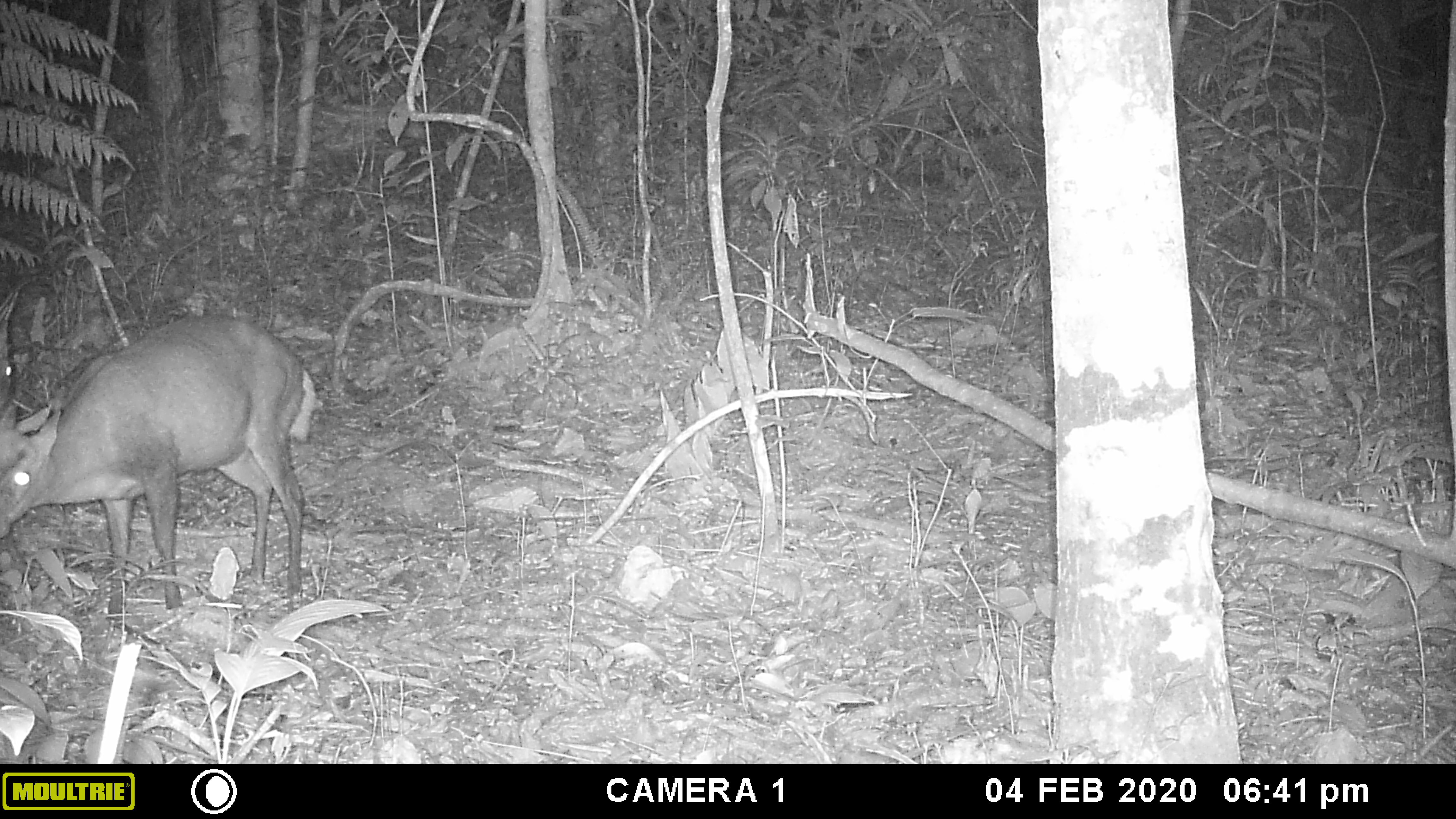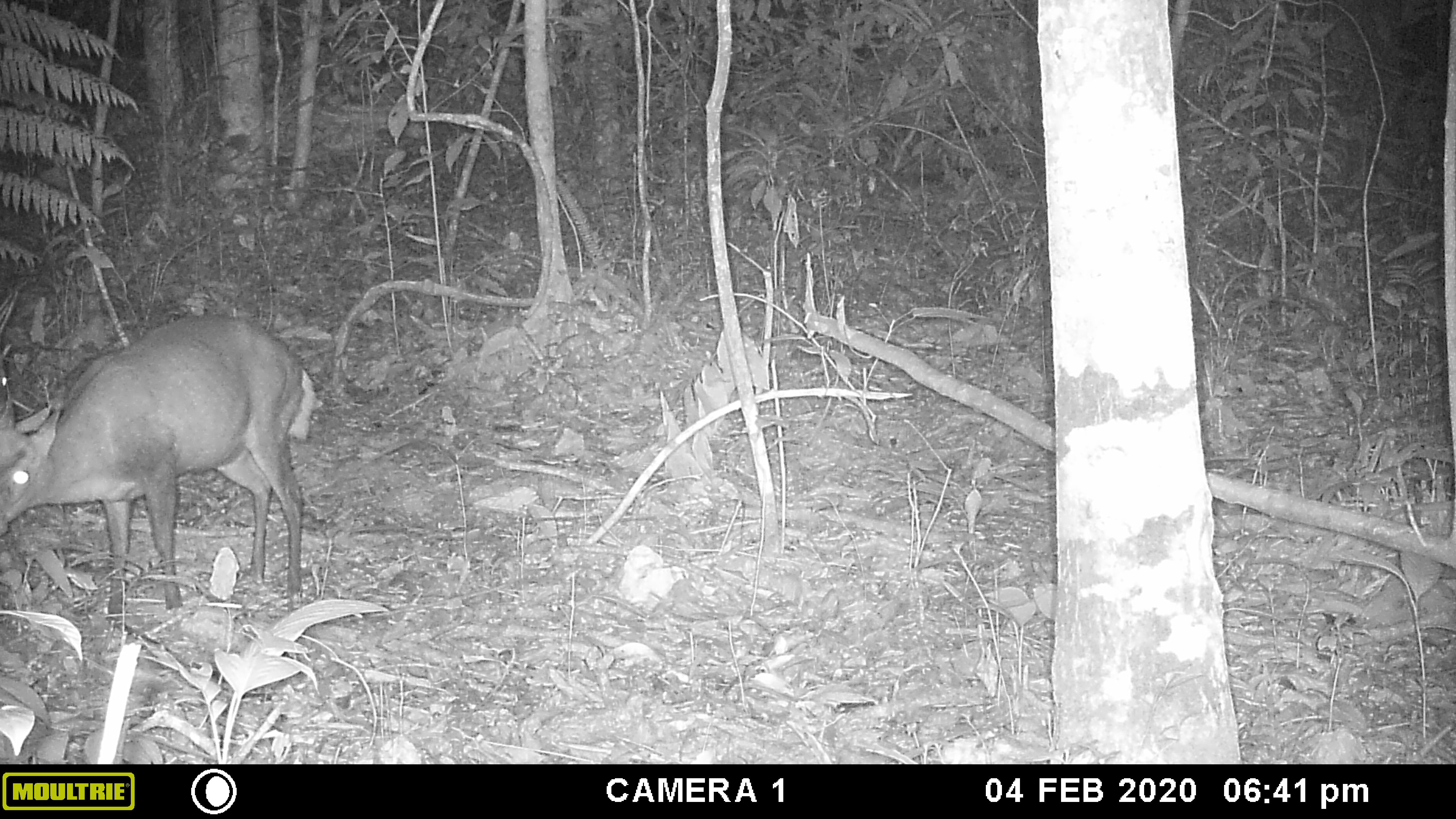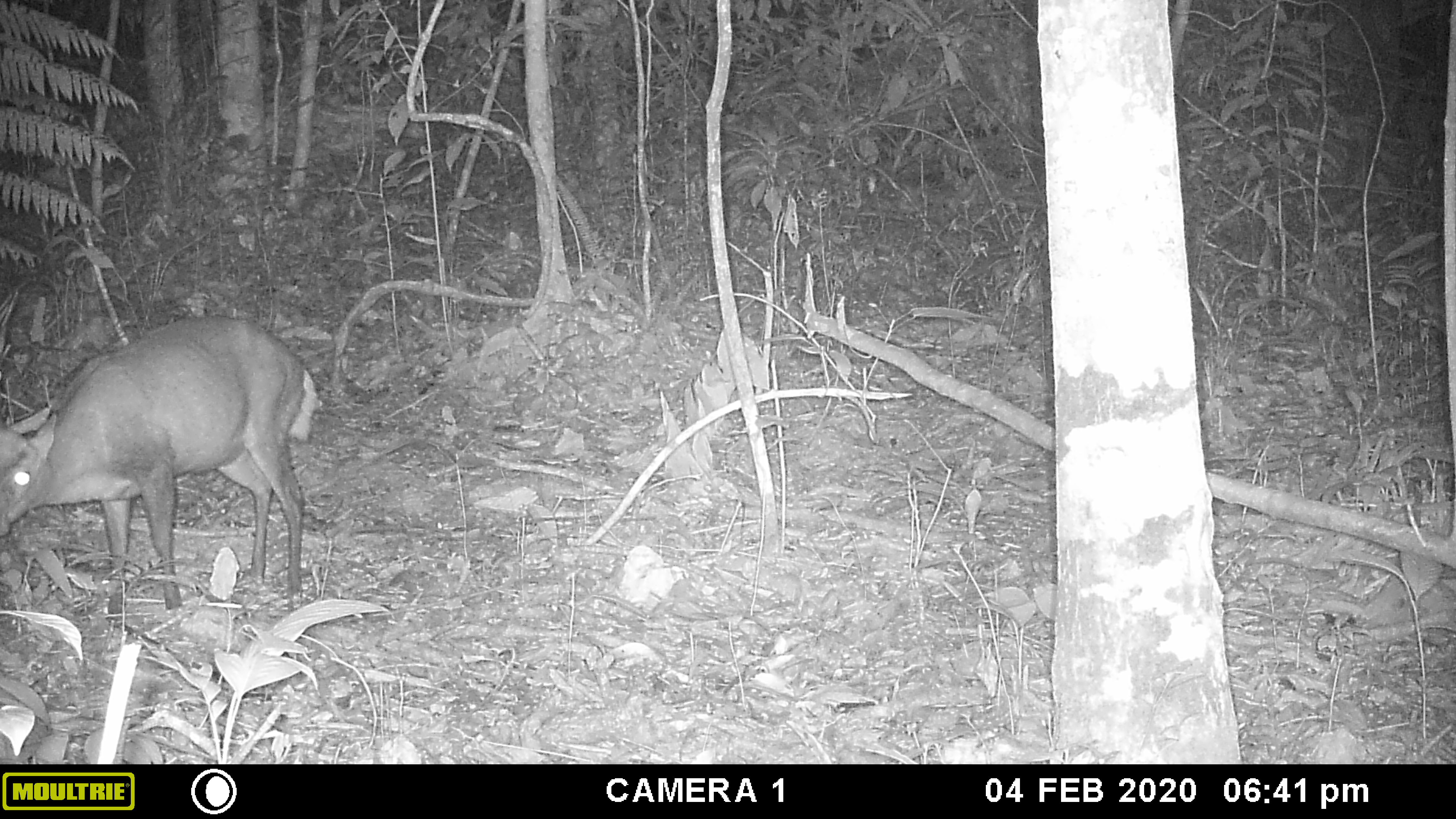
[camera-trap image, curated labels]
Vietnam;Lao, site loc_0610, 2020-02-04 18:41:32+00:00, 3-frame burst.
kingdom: Animalia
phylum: Chordata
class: Mammalia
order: Artiodactyla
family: Cervidae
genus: Muntiacus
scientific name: Muntiacus rooseveltorum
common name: roosevelt's muntjac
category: roosevelts muntjac group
Roosevelts muntjac group (roosevelt's muntjac) (Muntiacus rooseveltorum). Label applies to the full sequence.